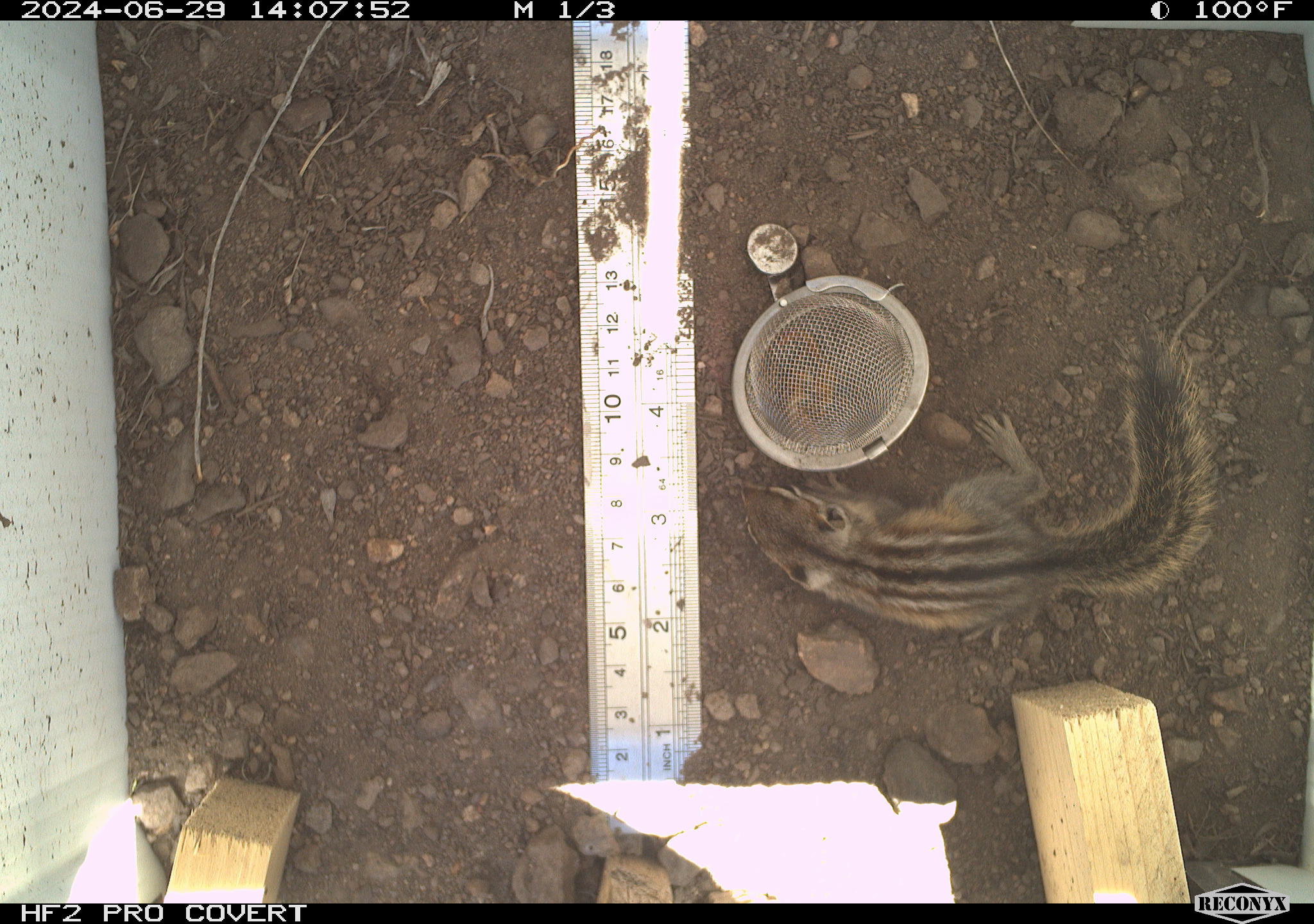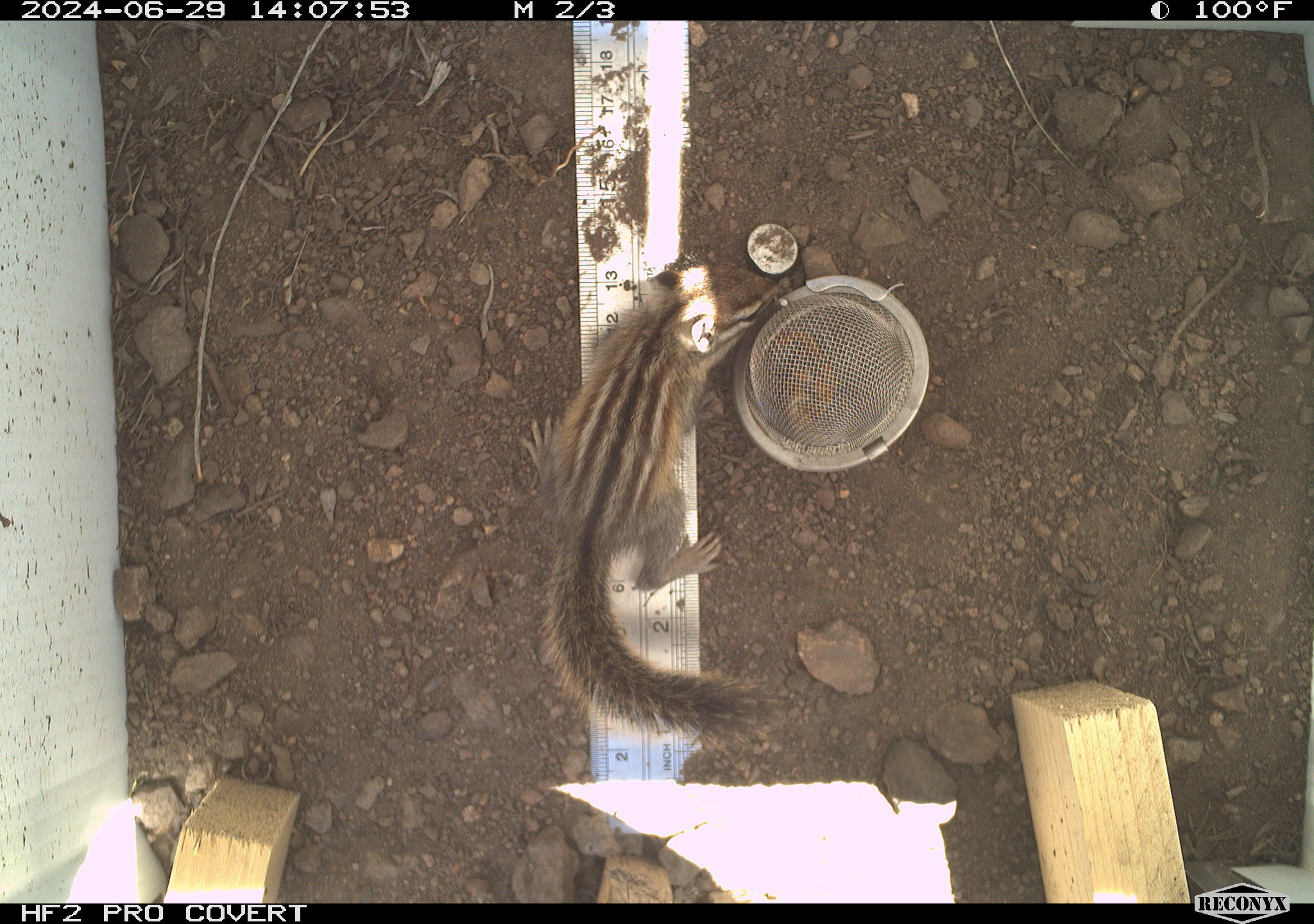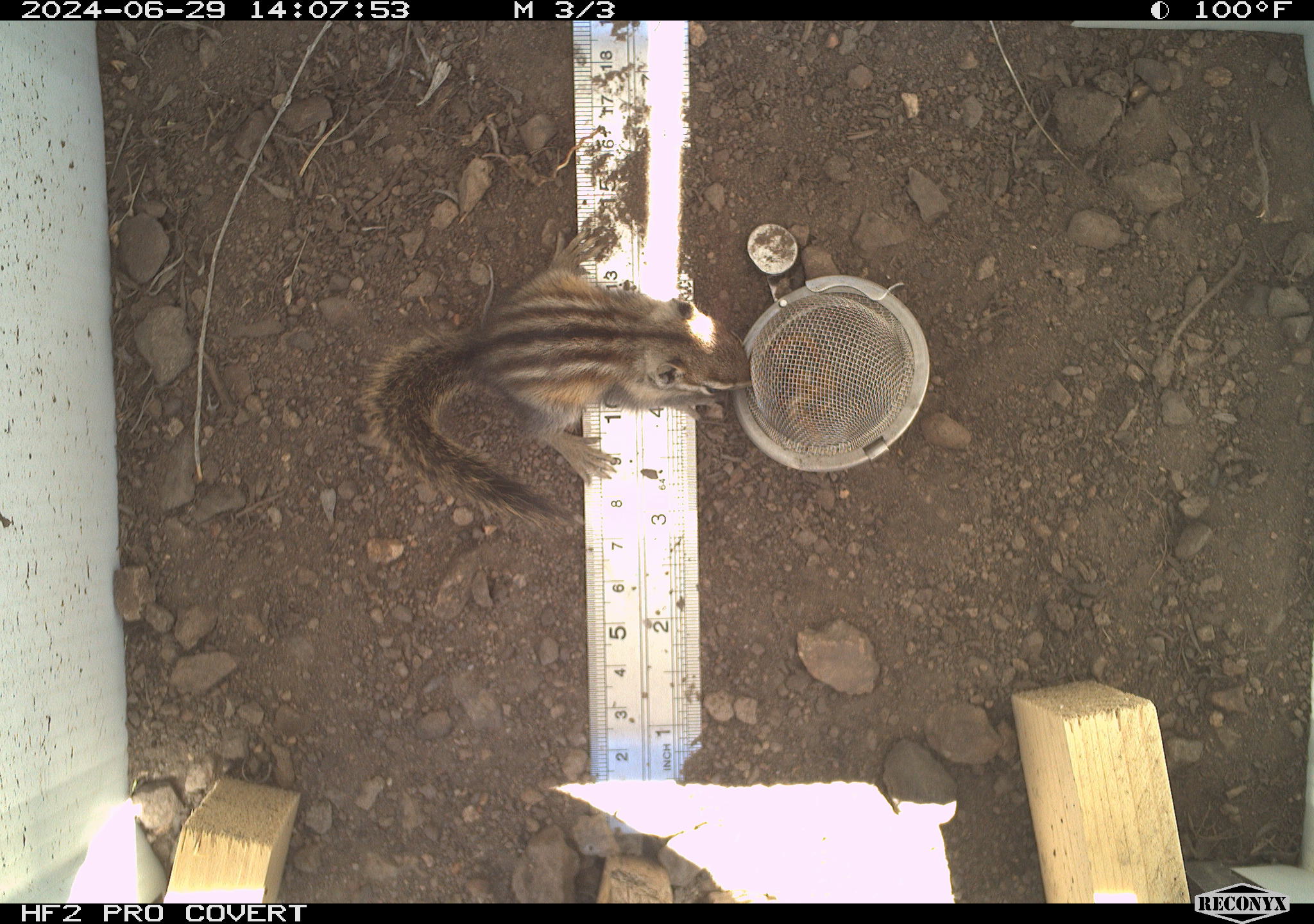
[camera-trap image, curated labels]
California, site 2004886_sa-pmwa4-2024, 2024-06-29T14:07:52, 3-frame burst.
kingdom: Animalia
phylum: Chordata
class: Mammalia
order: Rodentia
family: Sciuridae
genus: Neotamias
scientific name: Neotamias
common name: western chipmunks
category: neotamias species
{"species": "neotamias species (western chipmunks) (Neotamias)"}